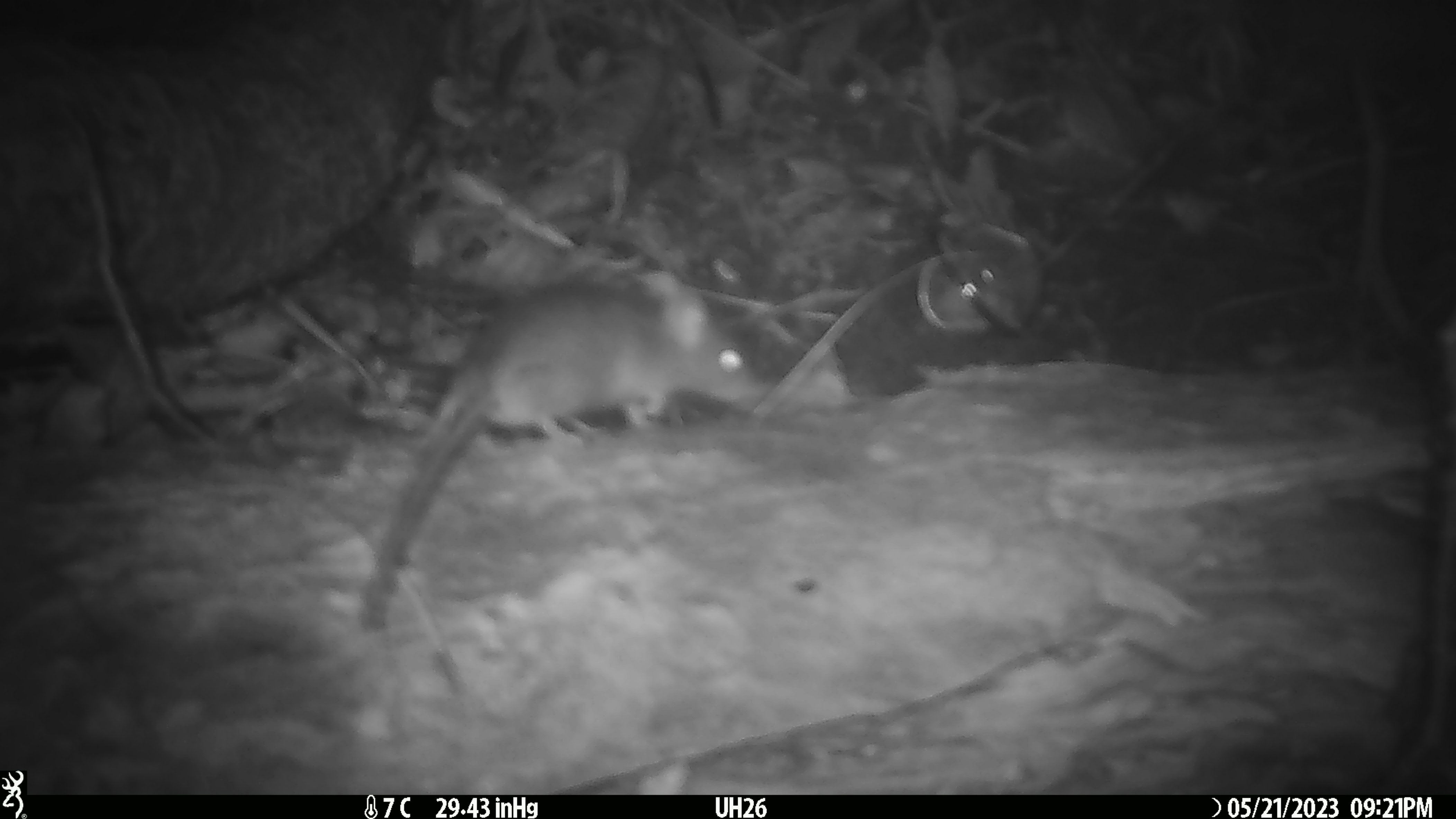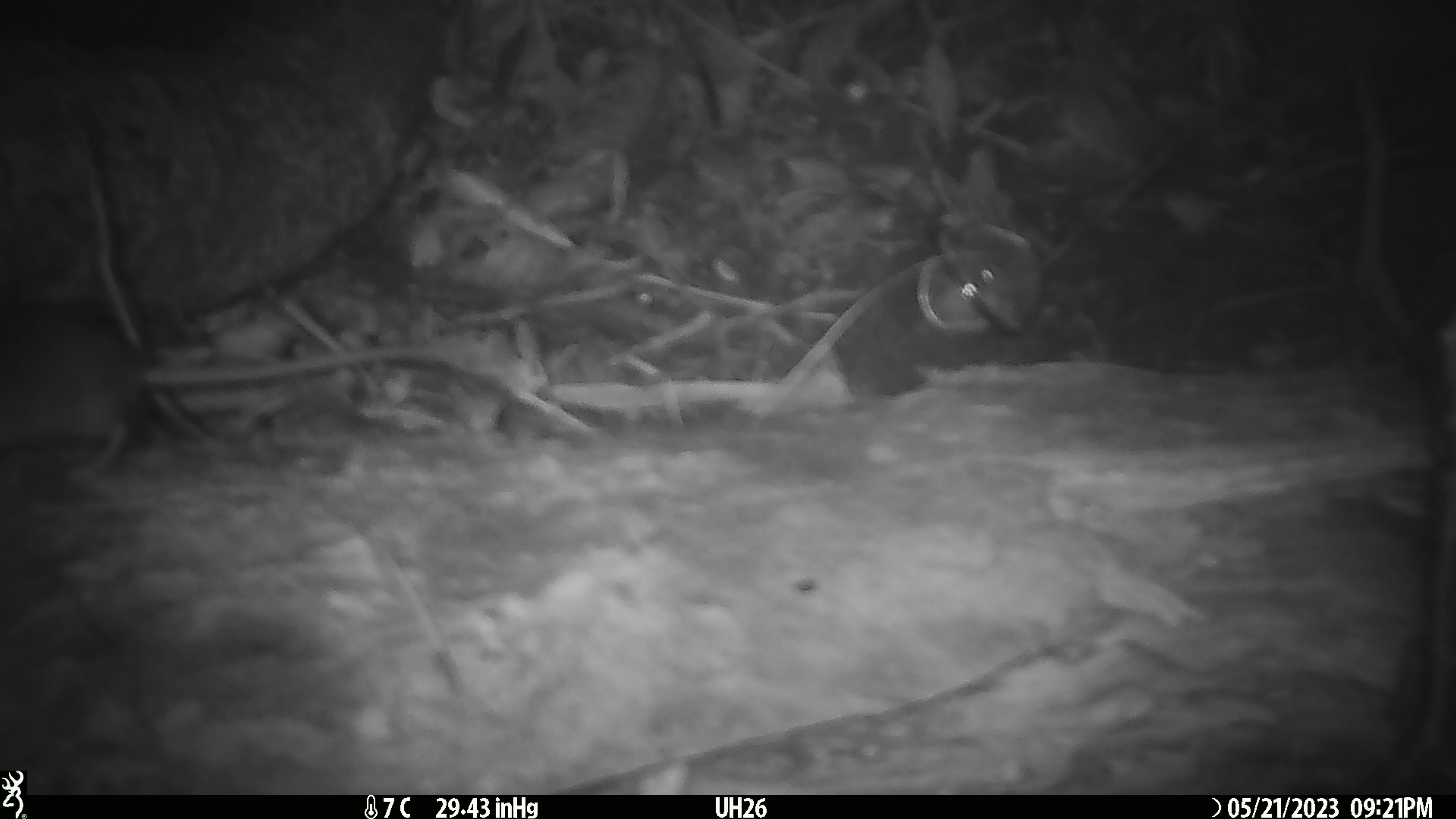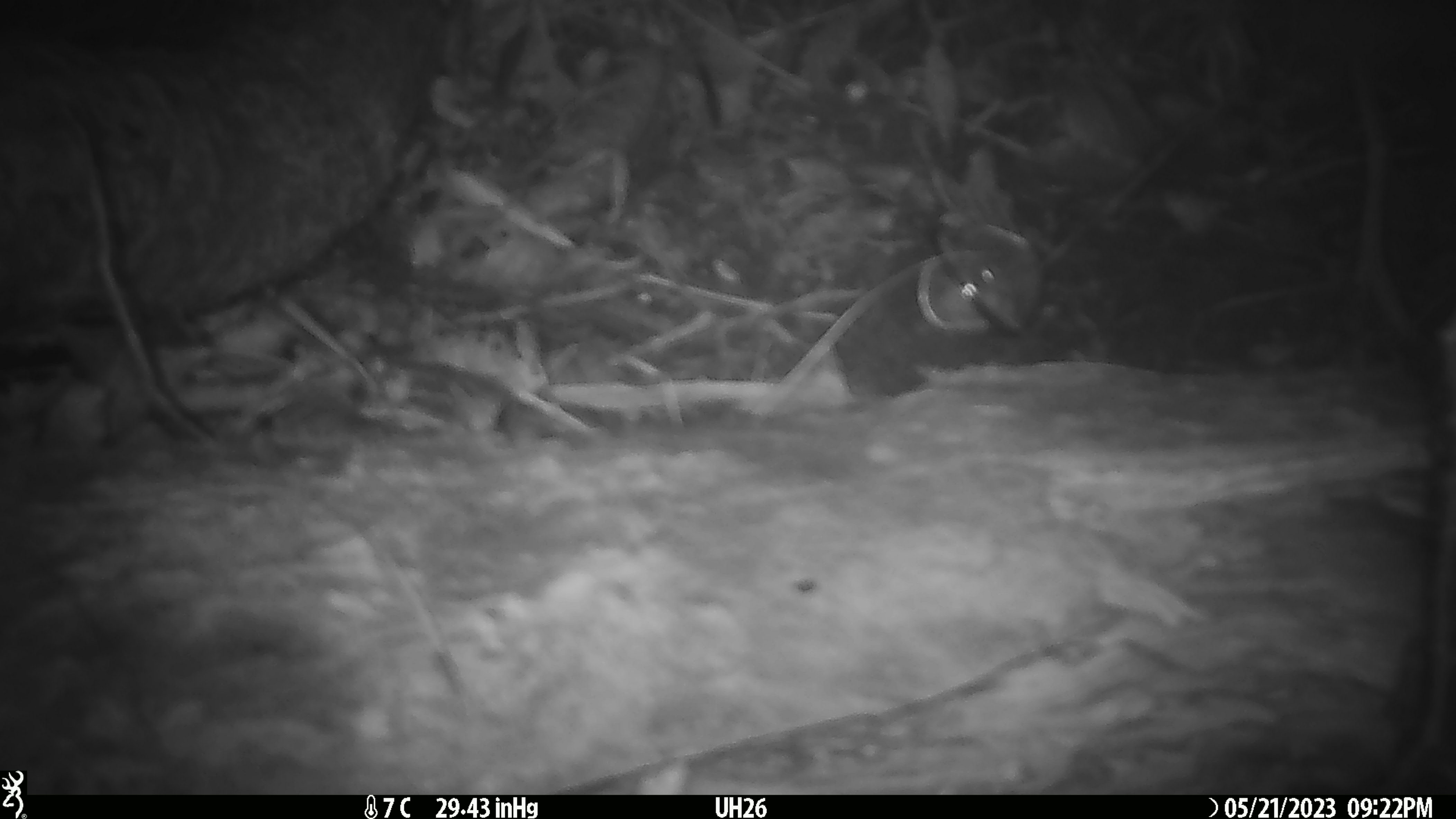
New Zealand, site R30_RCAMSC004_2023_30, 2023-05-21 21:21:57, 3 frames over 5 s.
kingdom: Animalia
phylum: Chordata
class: Mammalia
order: Rodentia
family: Muridae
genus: Mus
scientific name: Mus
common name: mouse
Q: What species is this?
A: Mouse (Mus).